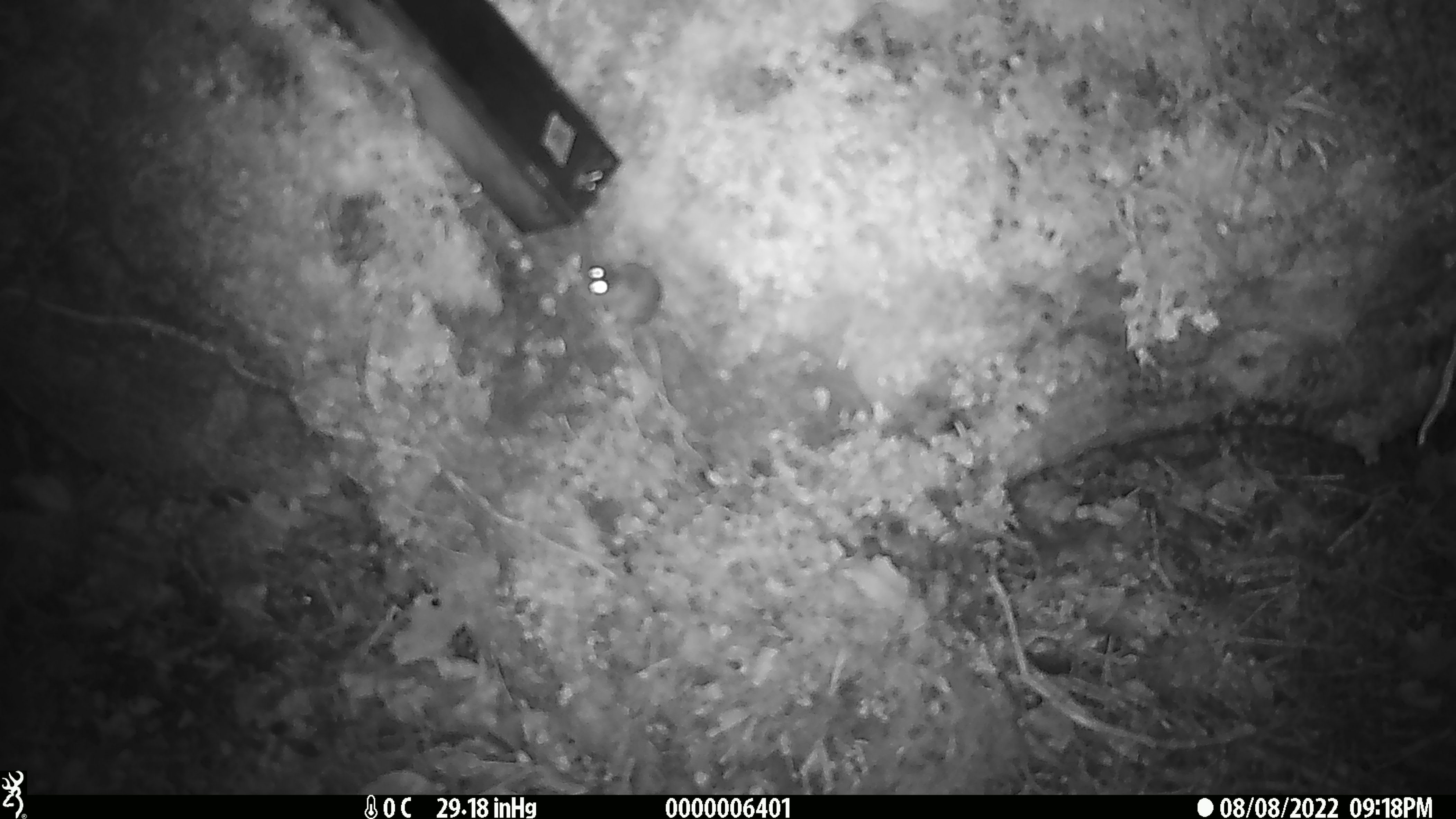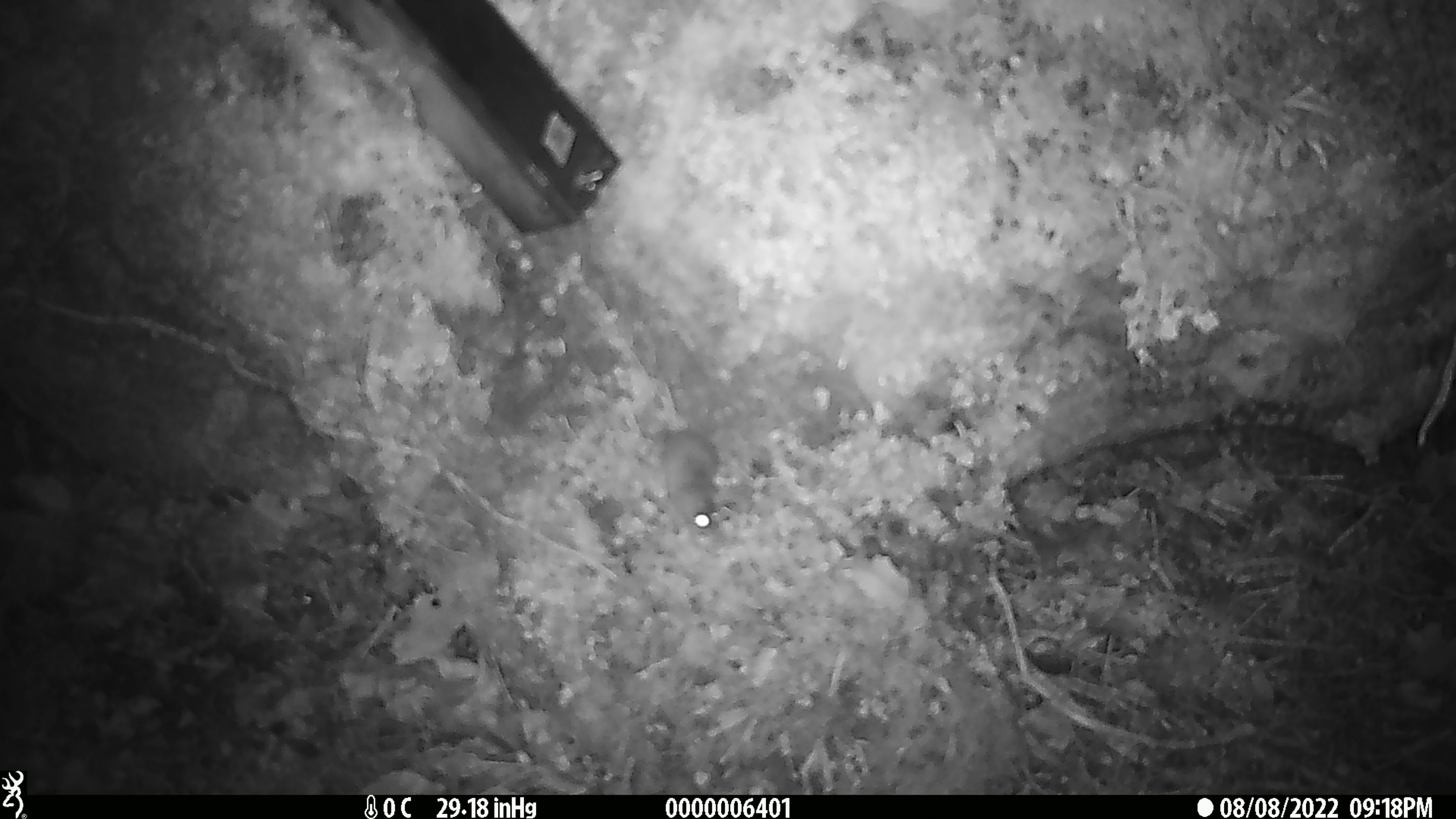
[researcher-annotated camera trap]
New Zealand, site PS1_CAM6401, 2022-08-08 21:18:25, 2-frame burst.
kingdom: Animalia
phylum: Chordata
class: Mammalia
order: Rodentia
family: Muridae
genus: Mus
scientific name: Mus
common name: mouse